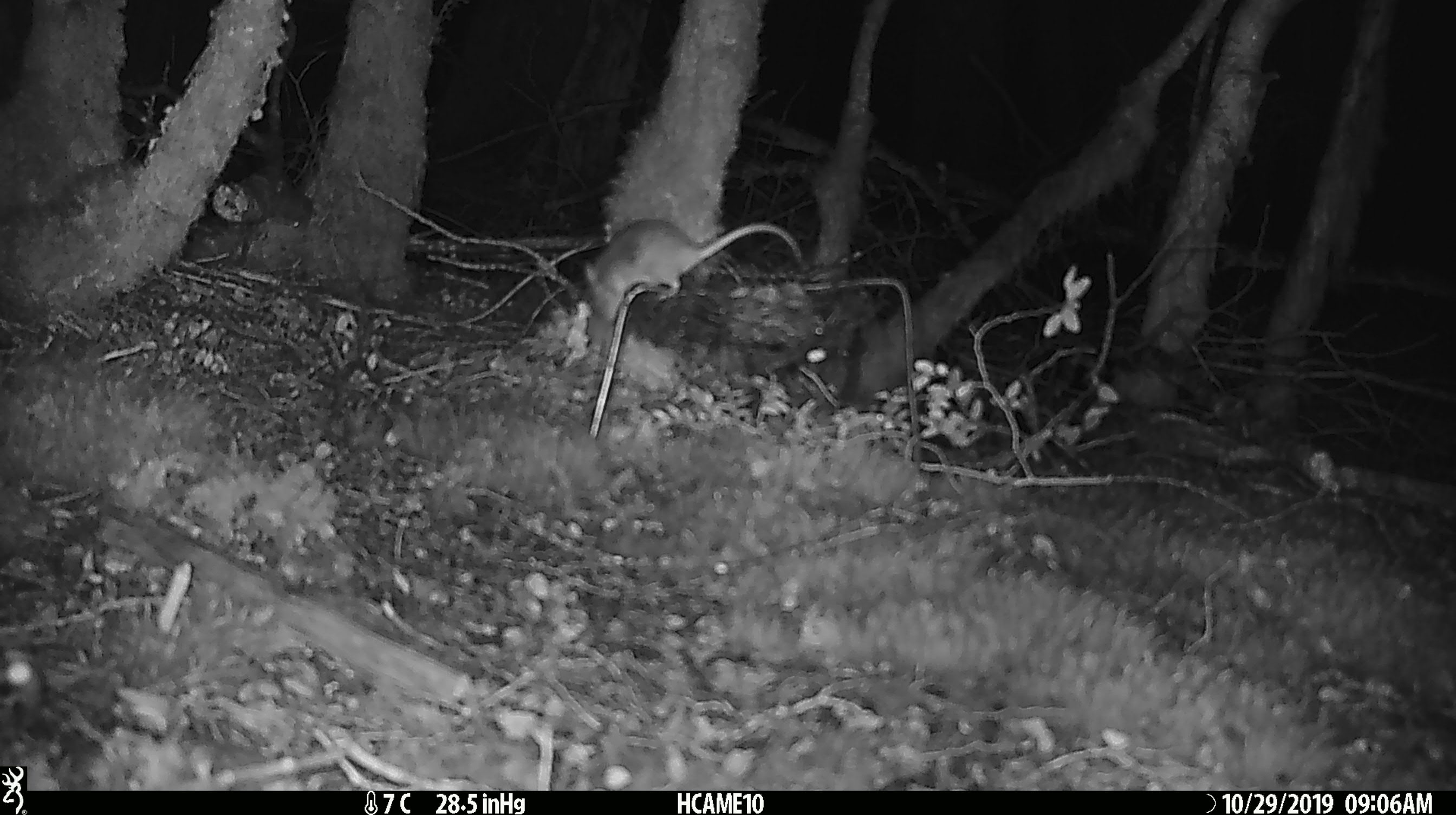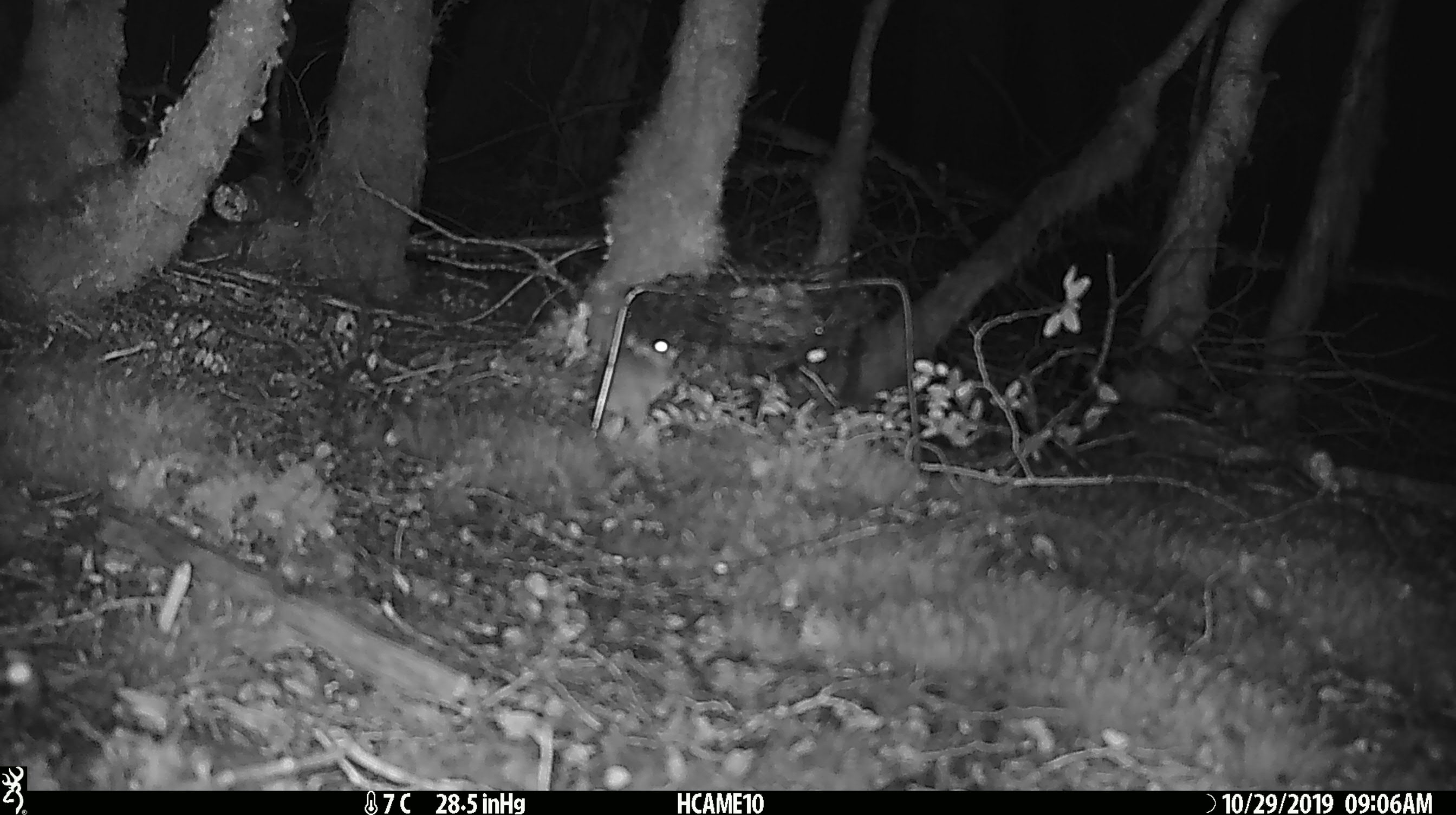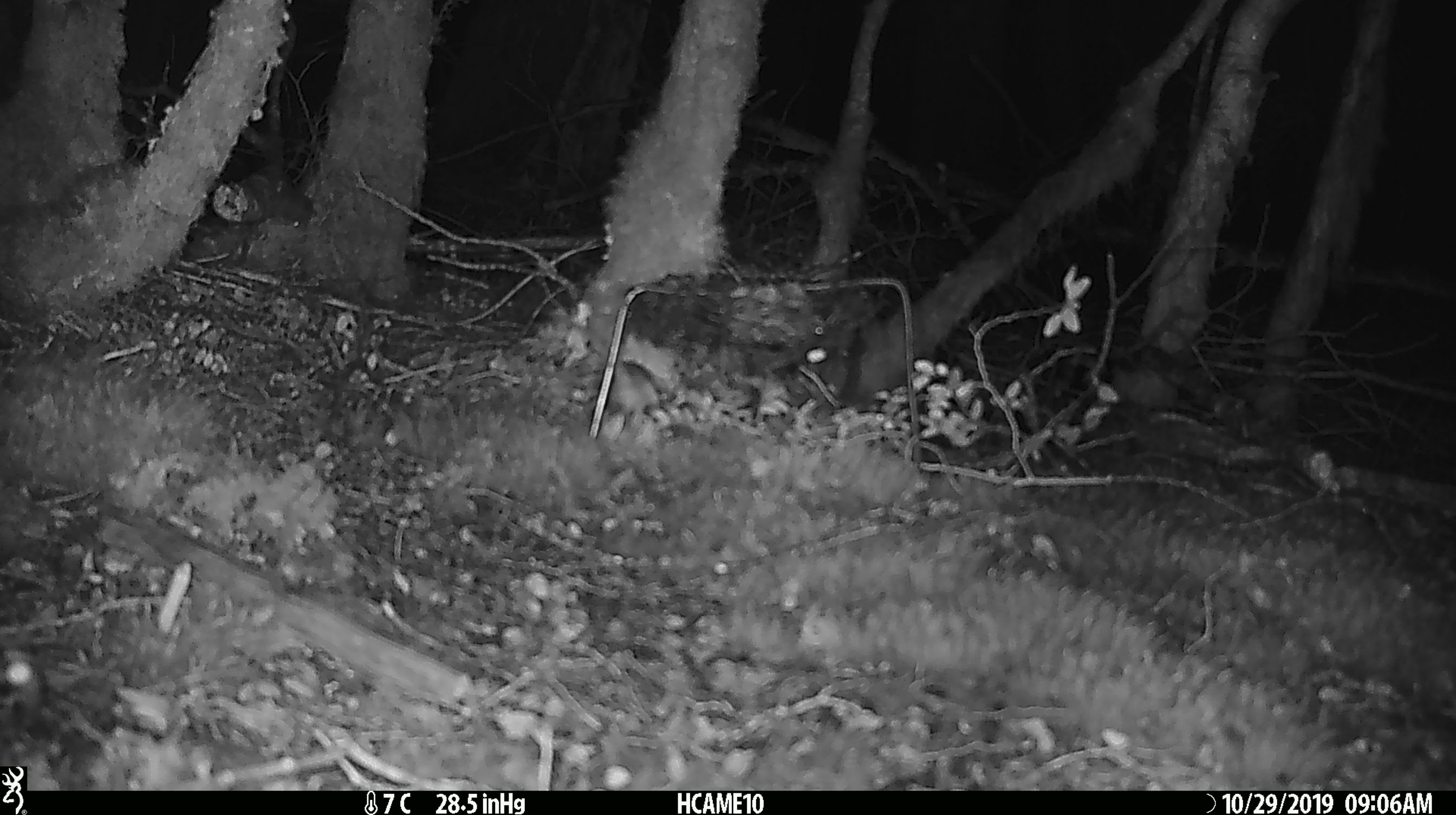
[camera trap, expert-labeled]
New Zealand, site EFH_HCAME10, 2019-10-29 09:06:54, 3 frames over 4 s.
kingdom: Animalia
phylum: Chordata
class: Mammalia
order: Rodentia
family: Muridae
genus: Mus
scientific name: Mus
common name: mouse